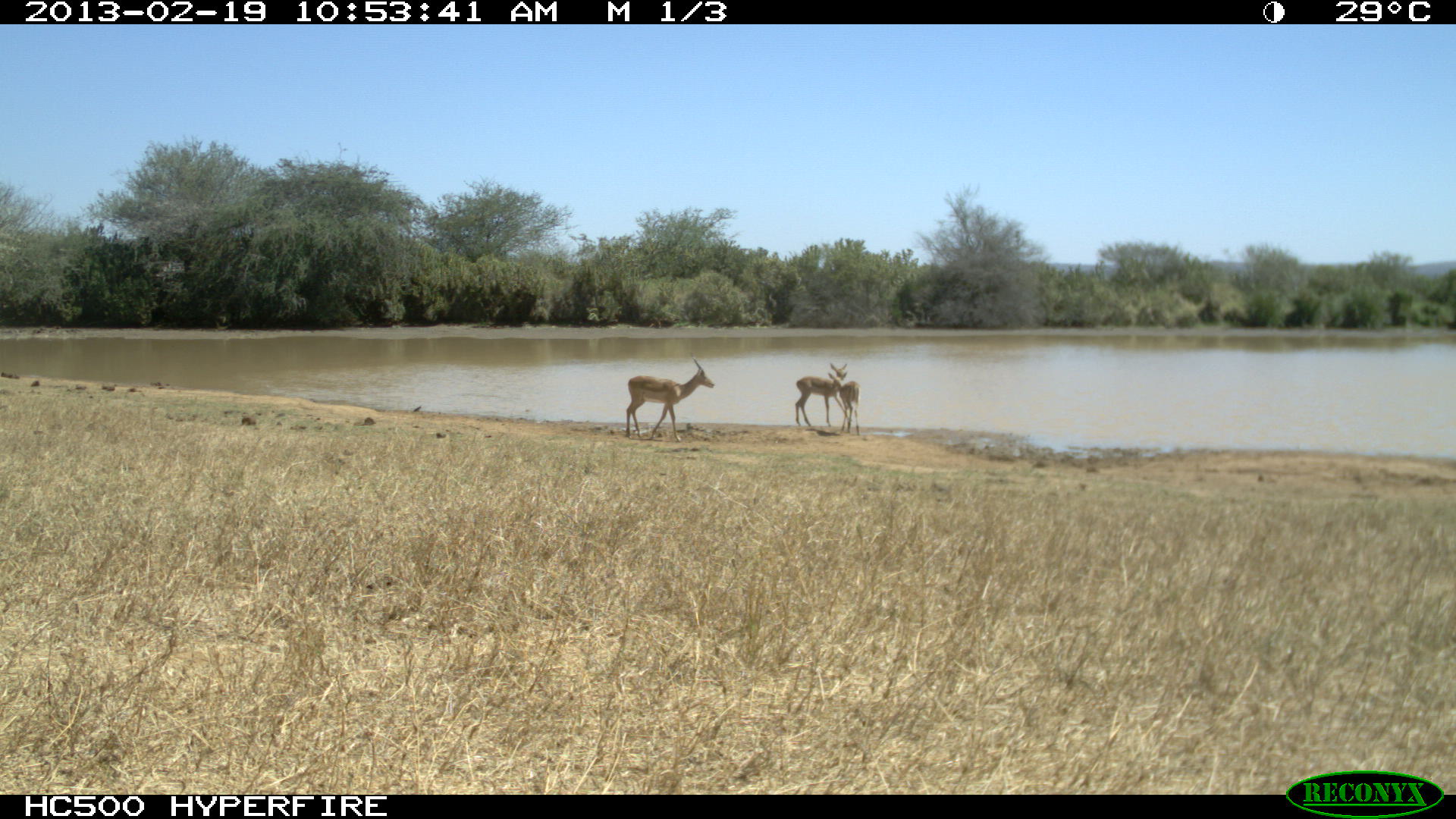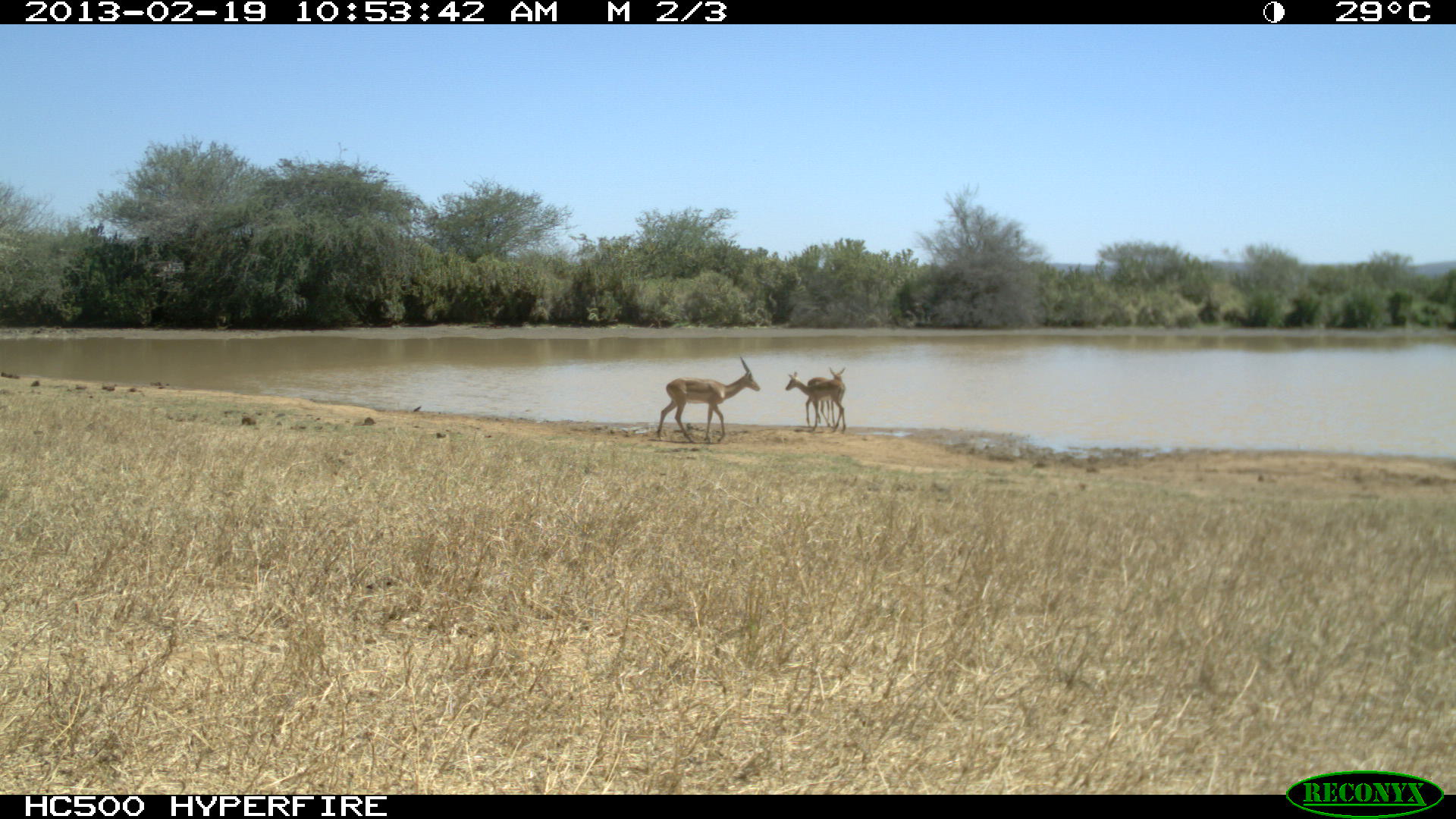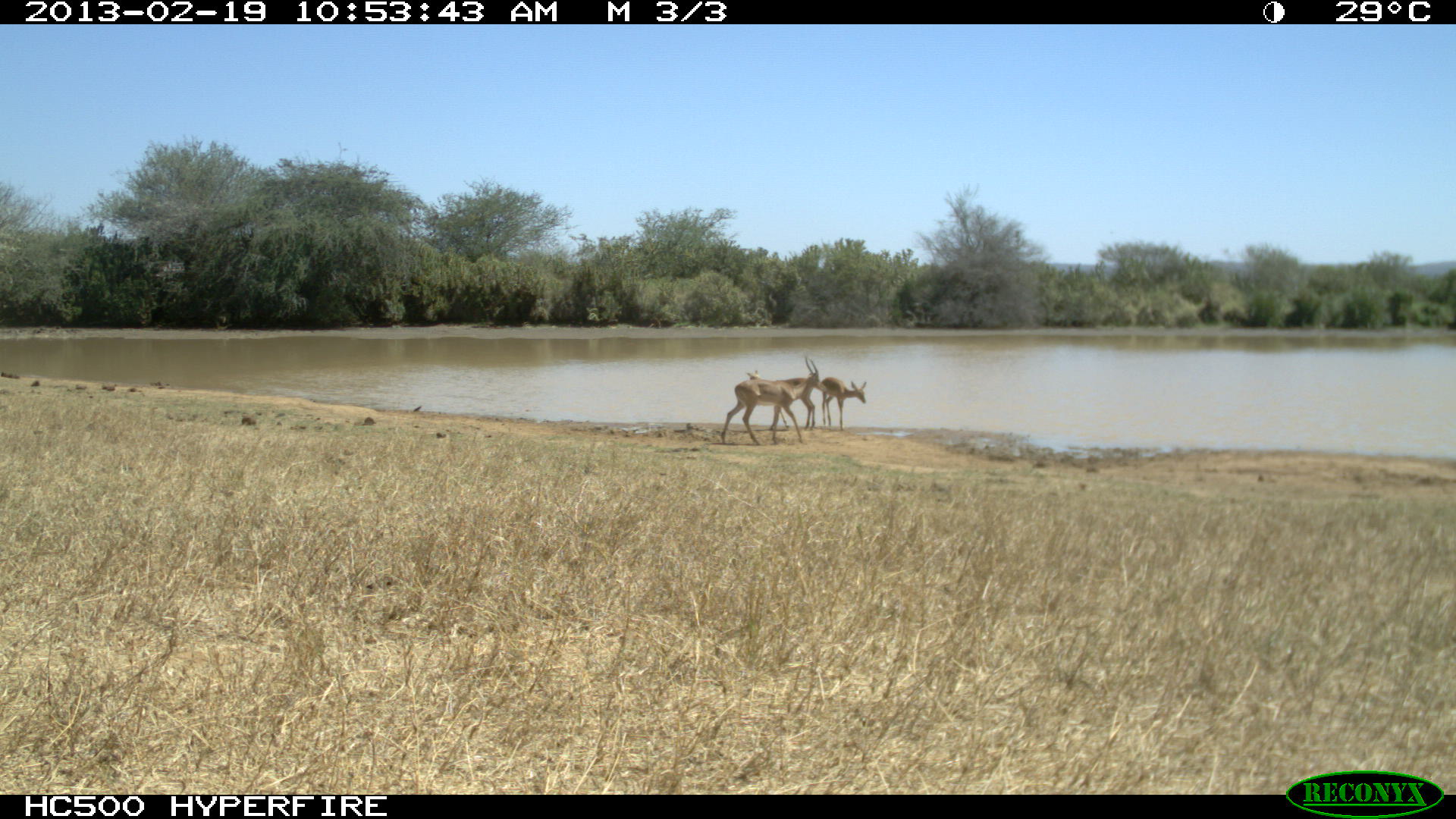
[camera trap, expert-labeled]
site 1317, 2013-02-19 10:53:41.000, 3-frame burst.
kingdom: Animalia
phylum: Chordata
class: Mammalia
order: Artiodactyla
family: Bovidae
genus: Aepyceros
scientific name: Aepyceros melampus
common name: impala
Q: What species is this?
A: Aepyceros melampus (impala).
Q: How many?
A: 3.